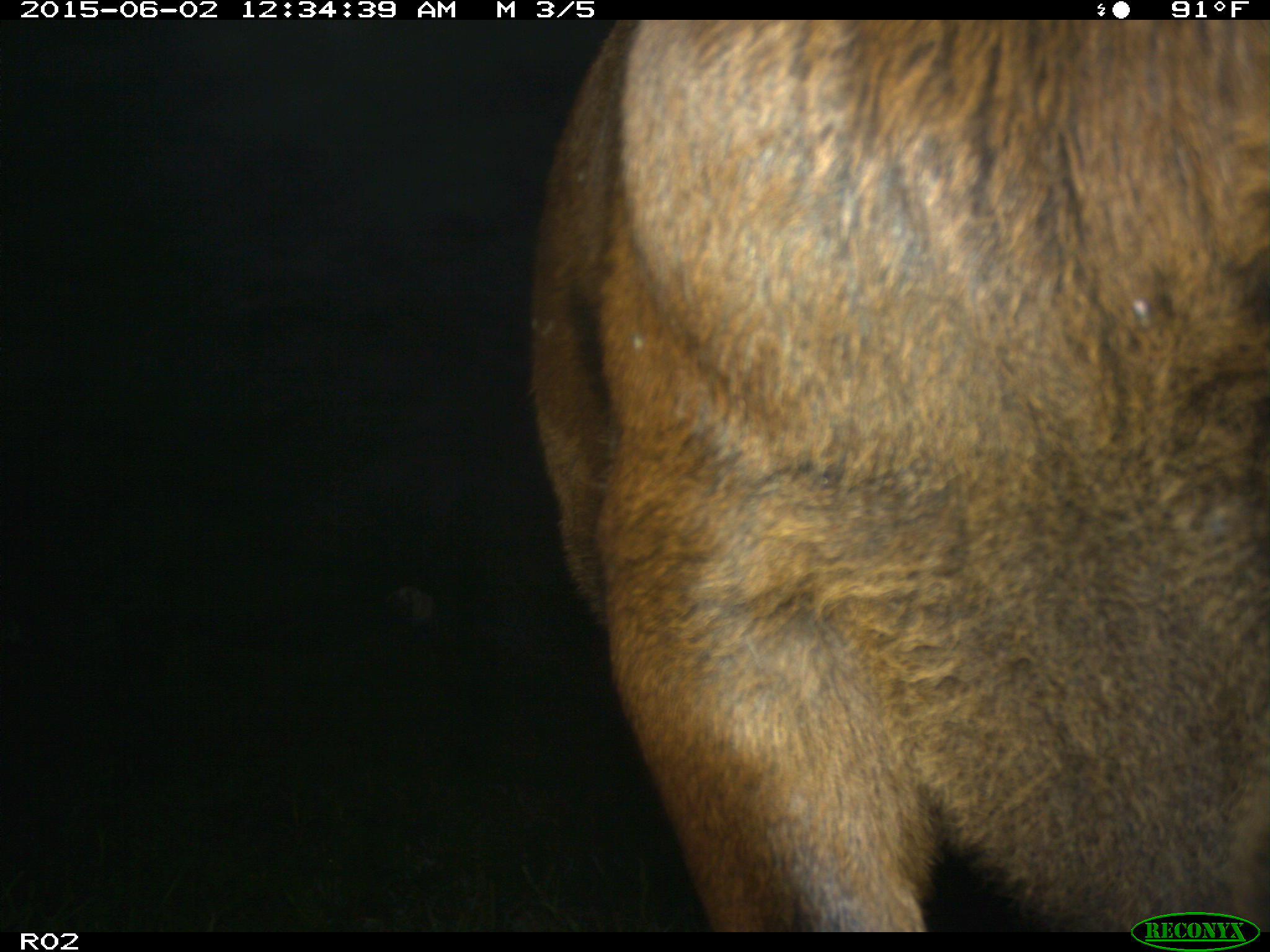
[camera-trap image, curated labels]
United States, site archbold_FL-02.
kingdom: Animalia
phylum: Chordata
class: Mammalia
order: Artiodactyla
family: Bovidae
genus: Bos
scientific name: Bos taurus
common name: domestic cow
Bos taurus (domestic cow).